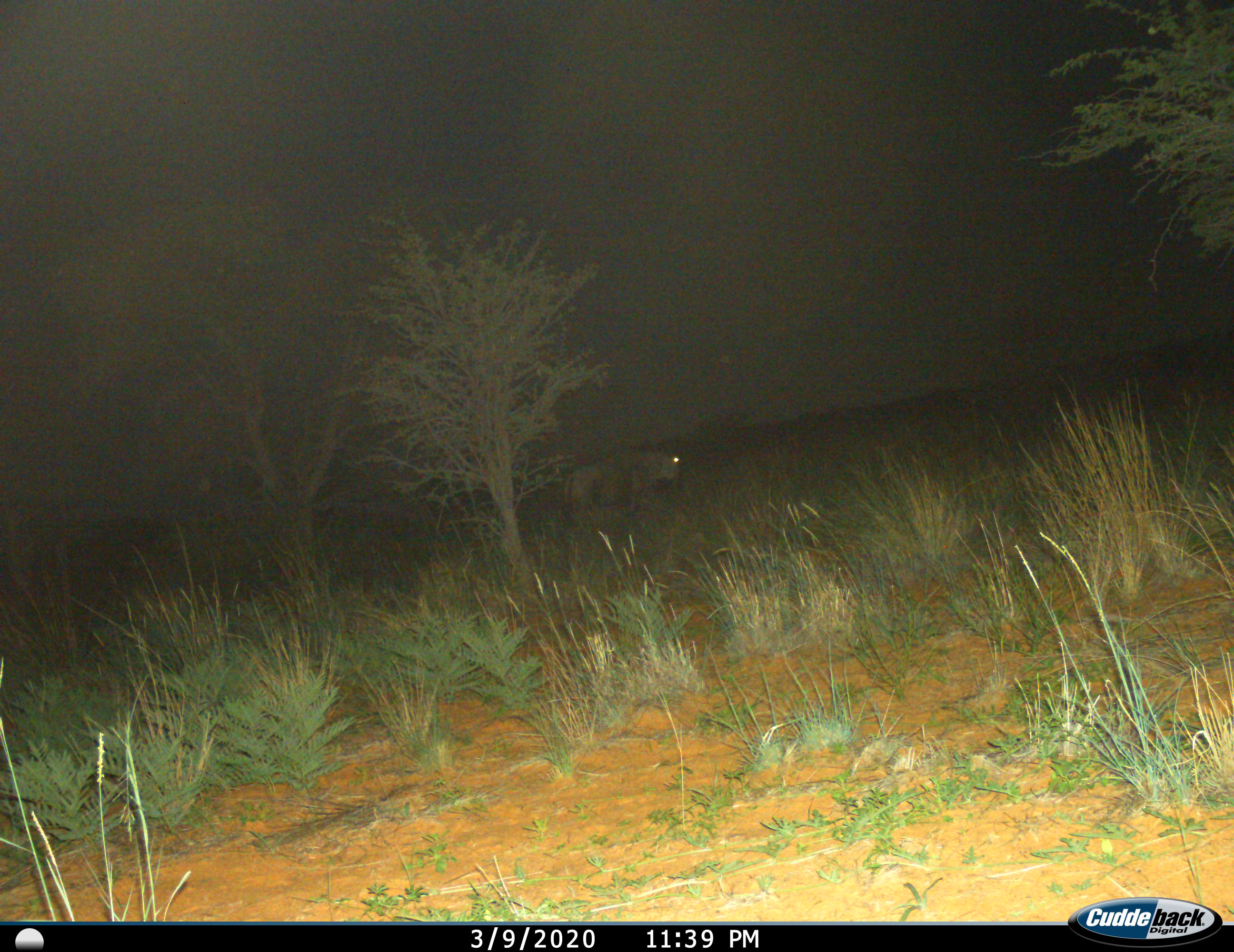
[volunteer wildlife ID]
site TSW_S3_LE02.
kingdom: Animalia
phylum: Chordata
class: Mammalia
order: Artiodactyla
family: Bovidae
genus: Connochaetes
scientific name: Connochaetes taurinus taurinus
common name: blue wildebeest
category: wildebeestblue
Wildebeestblue (blue wildebeest) (Connochaetes taurinus taurinus), count 1. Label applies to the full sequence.